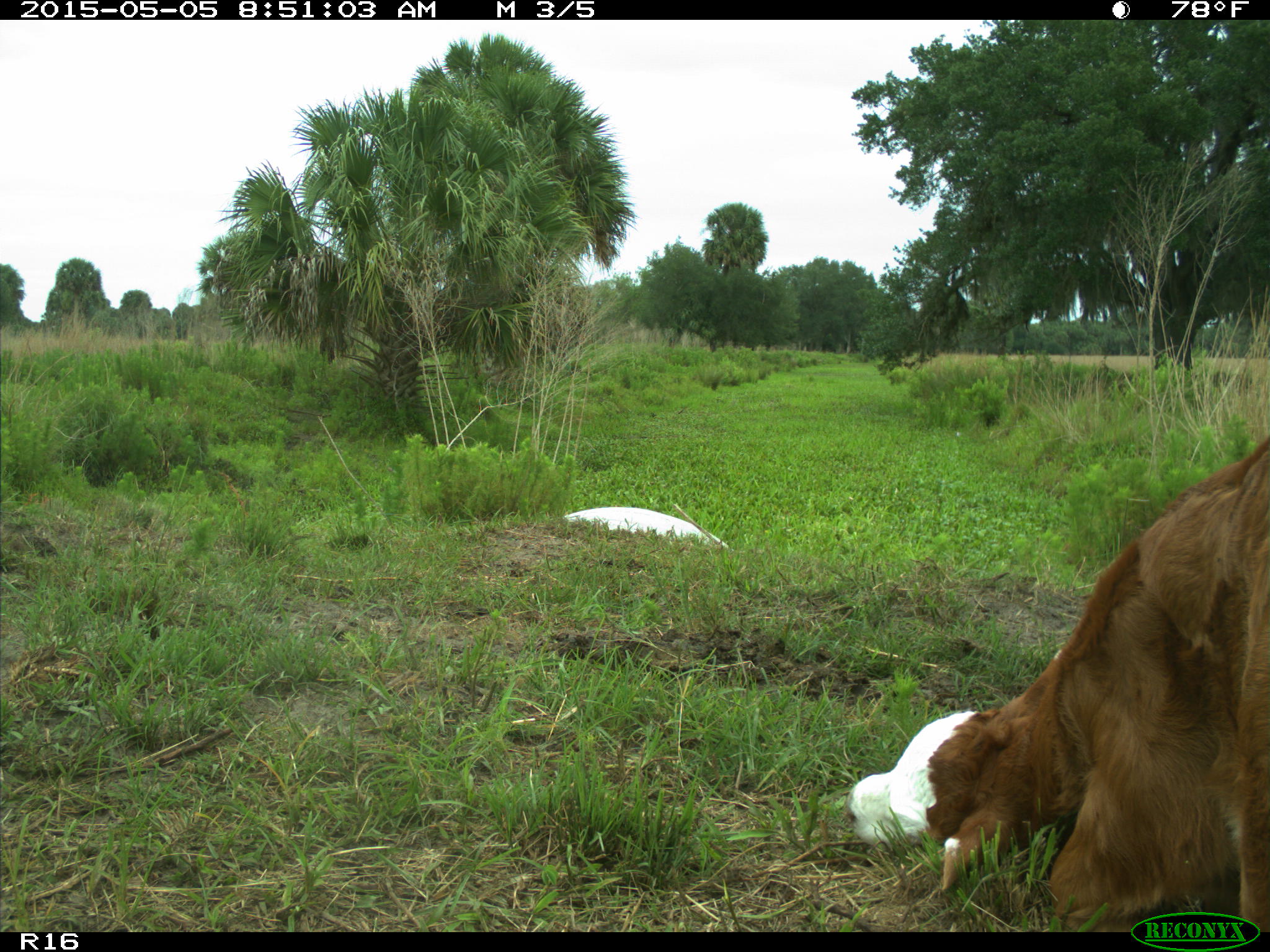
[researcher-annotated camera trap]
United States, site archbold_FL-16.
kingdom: Animalia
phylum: Chordata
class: Mammalia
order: Artiodactyla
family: Bovidae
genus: Bos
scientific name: Bos taurus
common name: domestic cow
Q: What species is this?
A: Bos taurus (domestic cow).